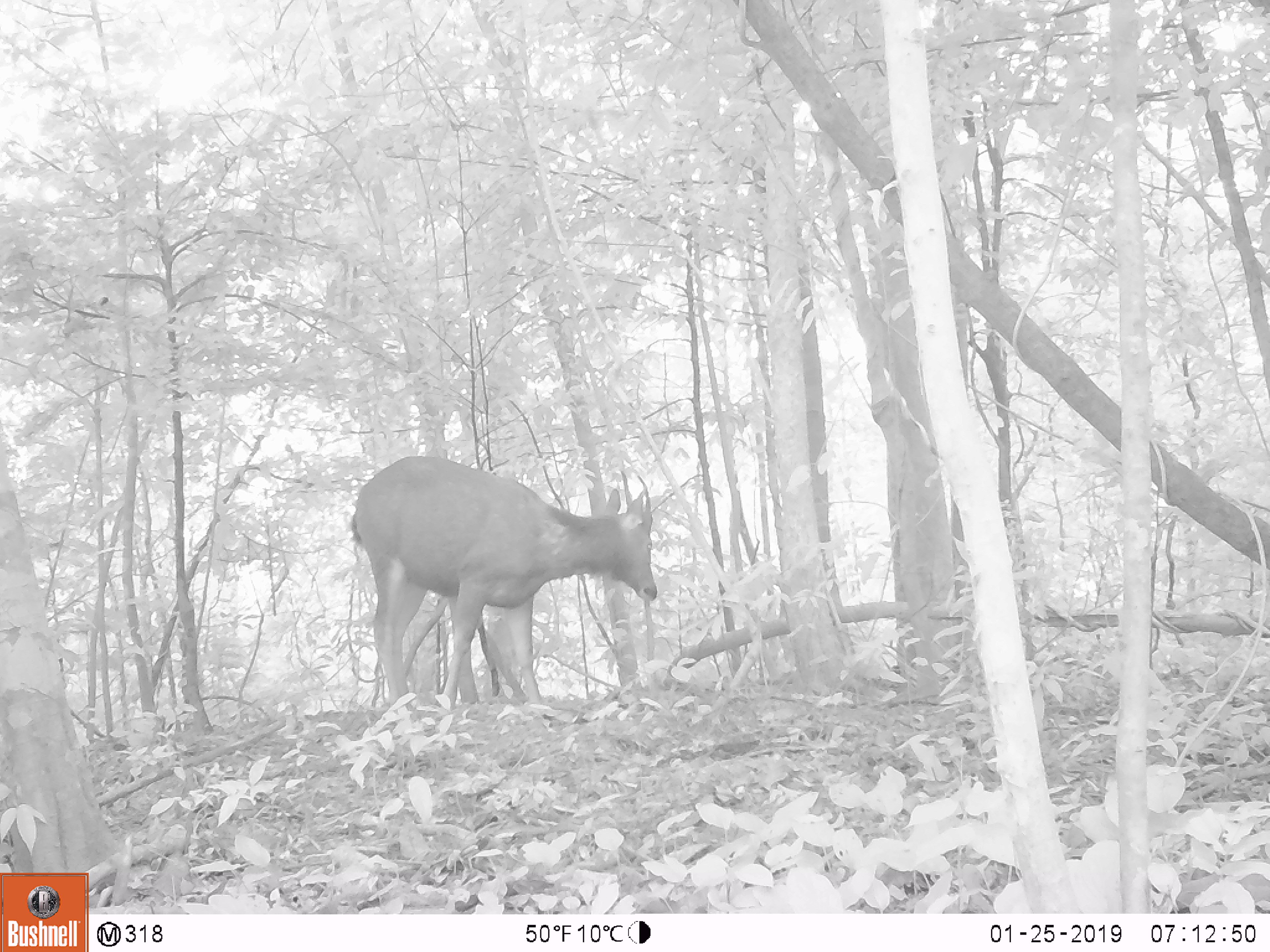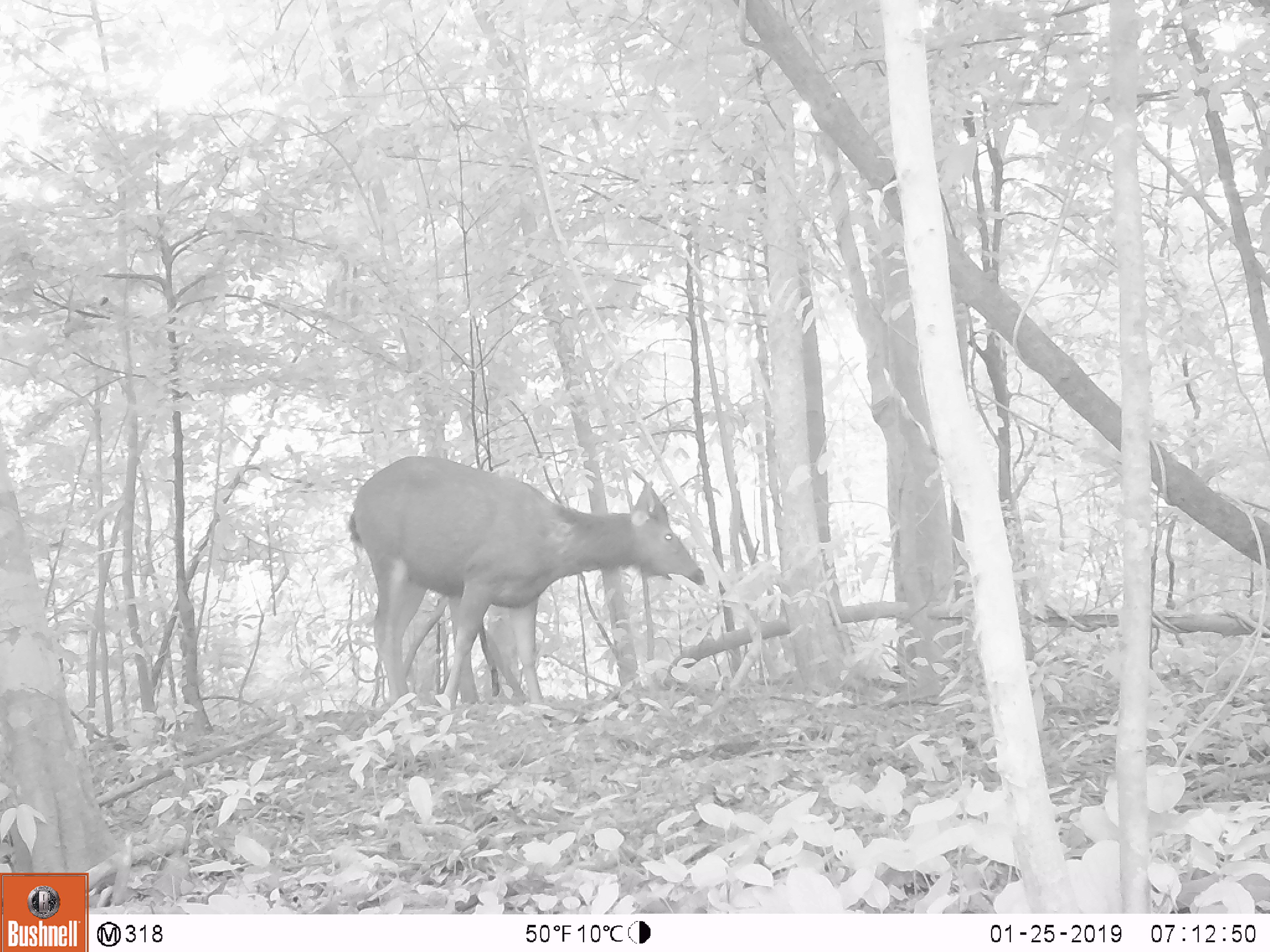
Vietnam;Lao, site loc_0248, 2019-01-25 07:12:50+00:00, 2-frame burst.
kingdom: Animalia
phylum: Chordata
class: Mammalia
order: Artiodactyla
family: Cervidae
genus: Rusa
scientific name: Rusa unicolor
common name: sambar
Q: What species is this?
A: Sambar (Rusa unicolor).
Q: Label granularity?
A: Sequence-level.